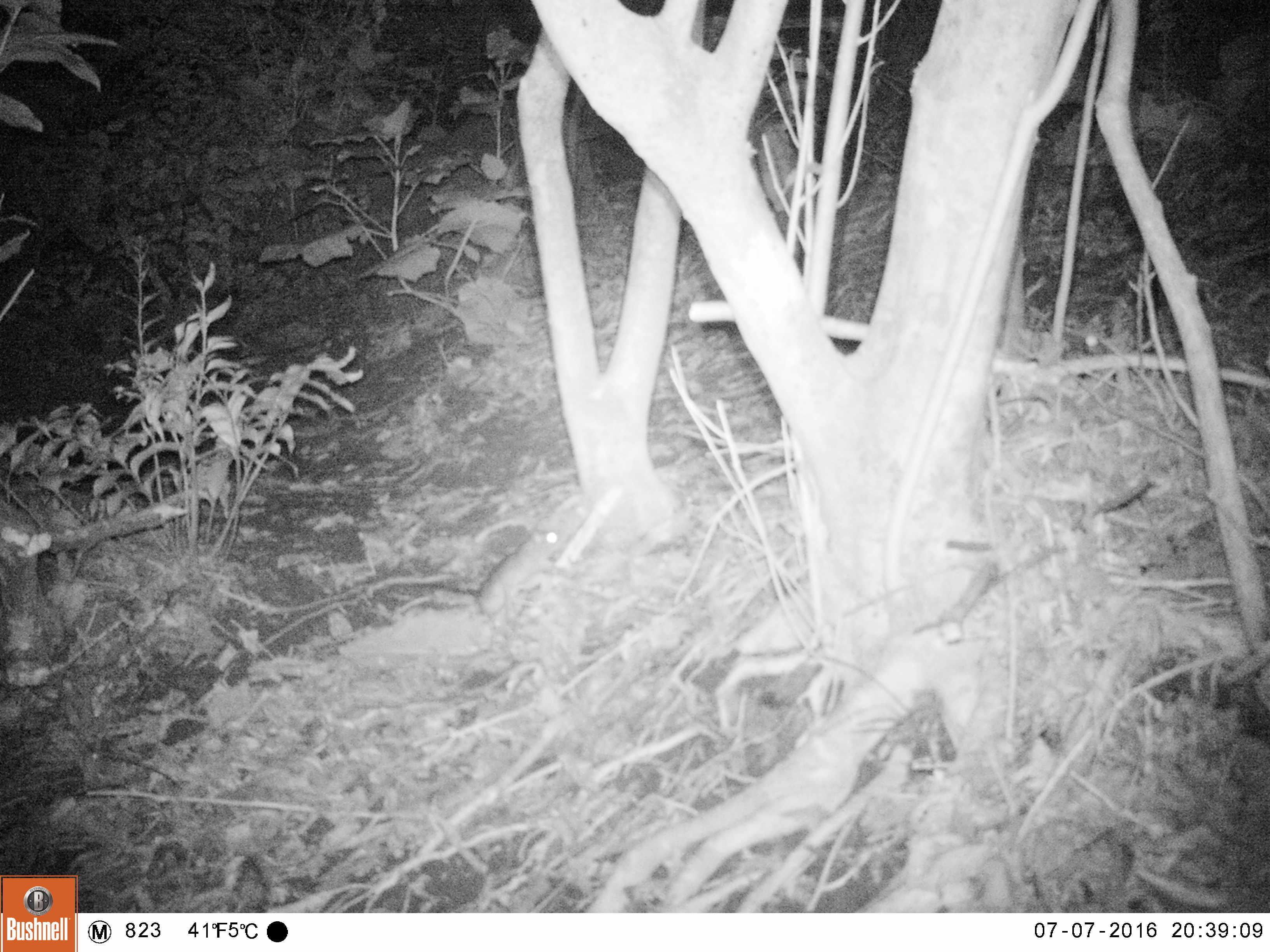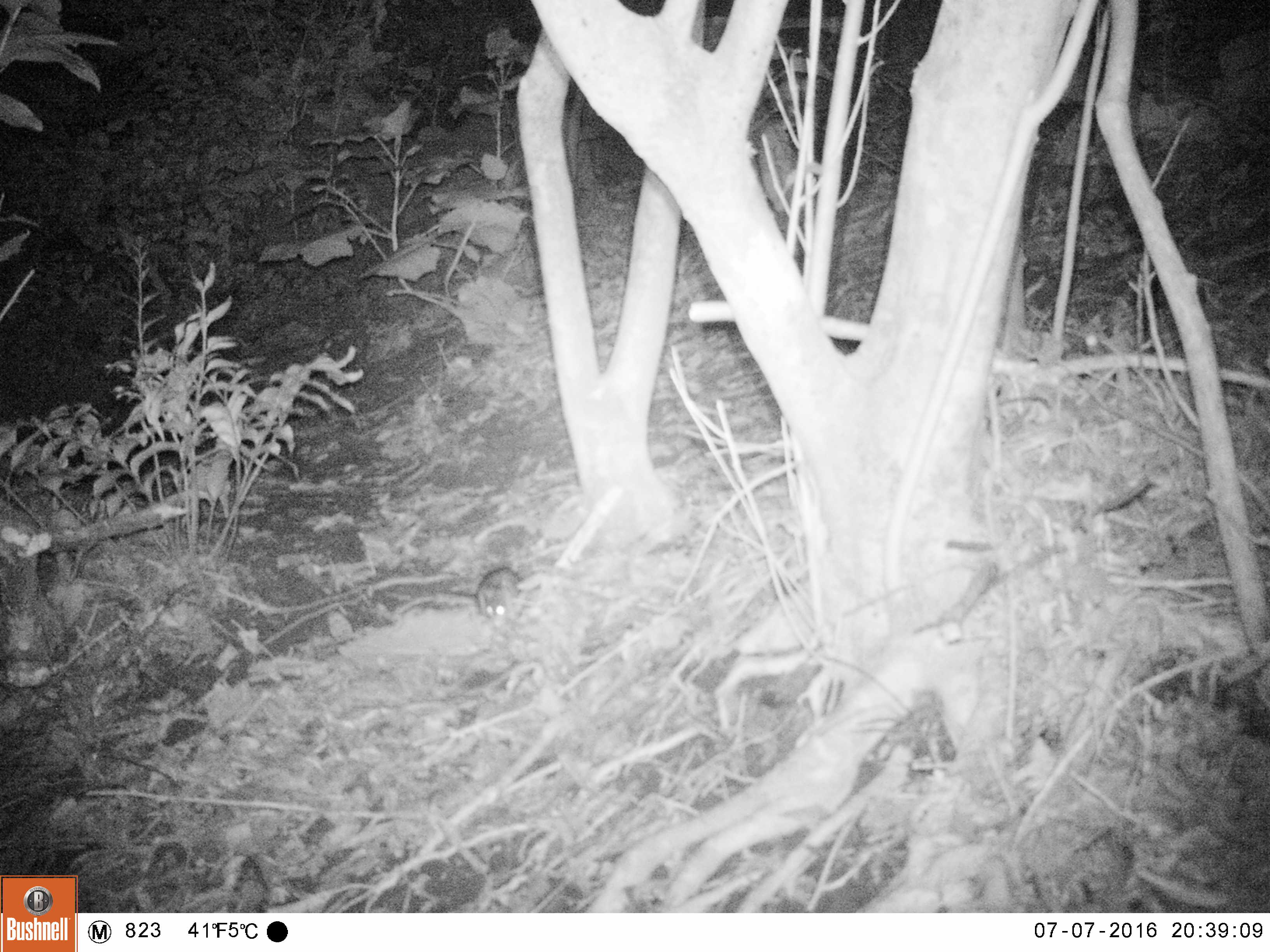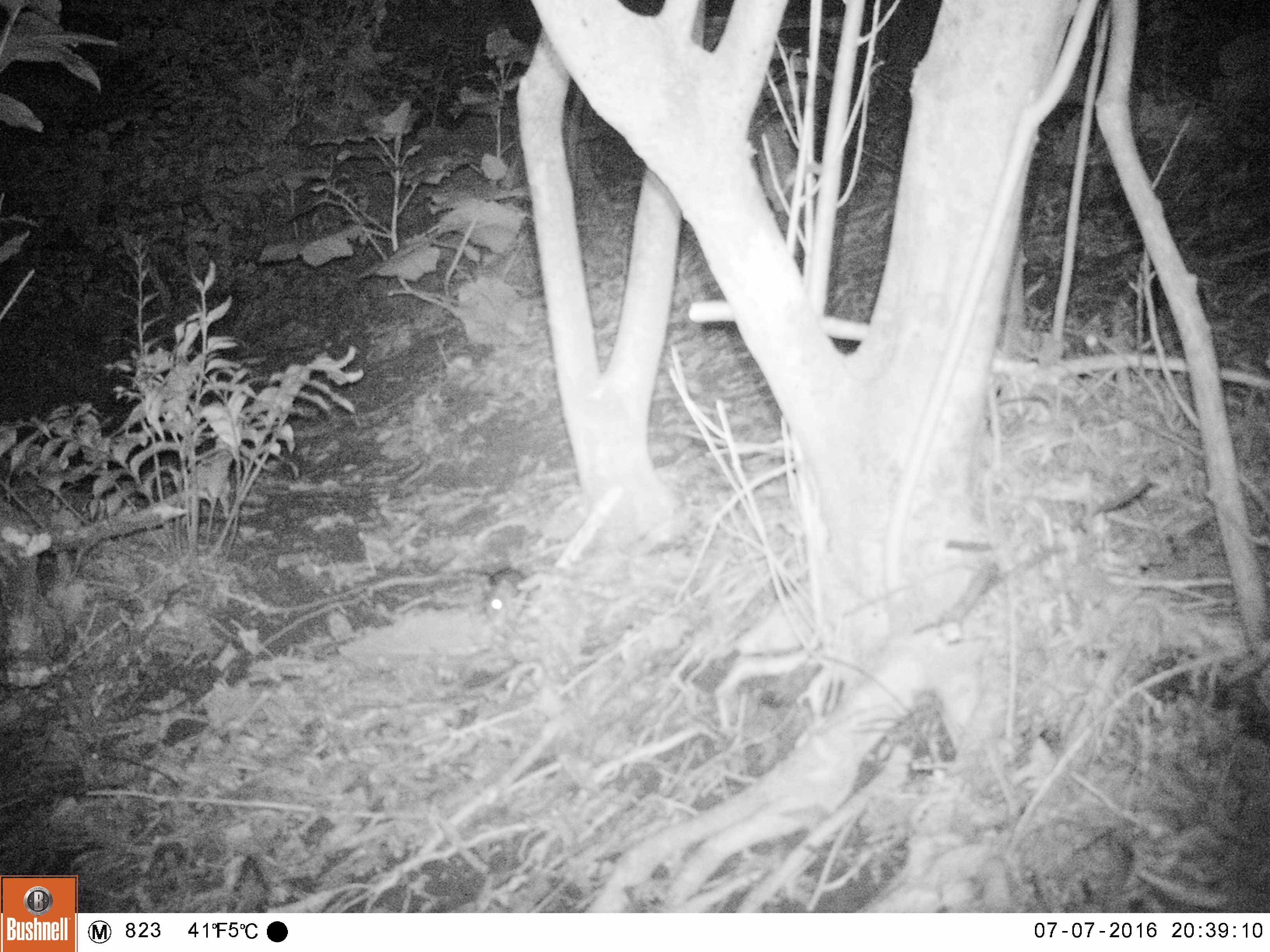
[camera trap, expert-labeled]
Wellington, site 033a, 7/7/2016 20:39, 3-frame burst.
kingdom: Animalia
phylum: Chordata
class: Mammalia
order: Rodentia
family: Muridae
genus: Rattus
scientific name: Rattus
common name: rat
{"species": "rat (Rattus)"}